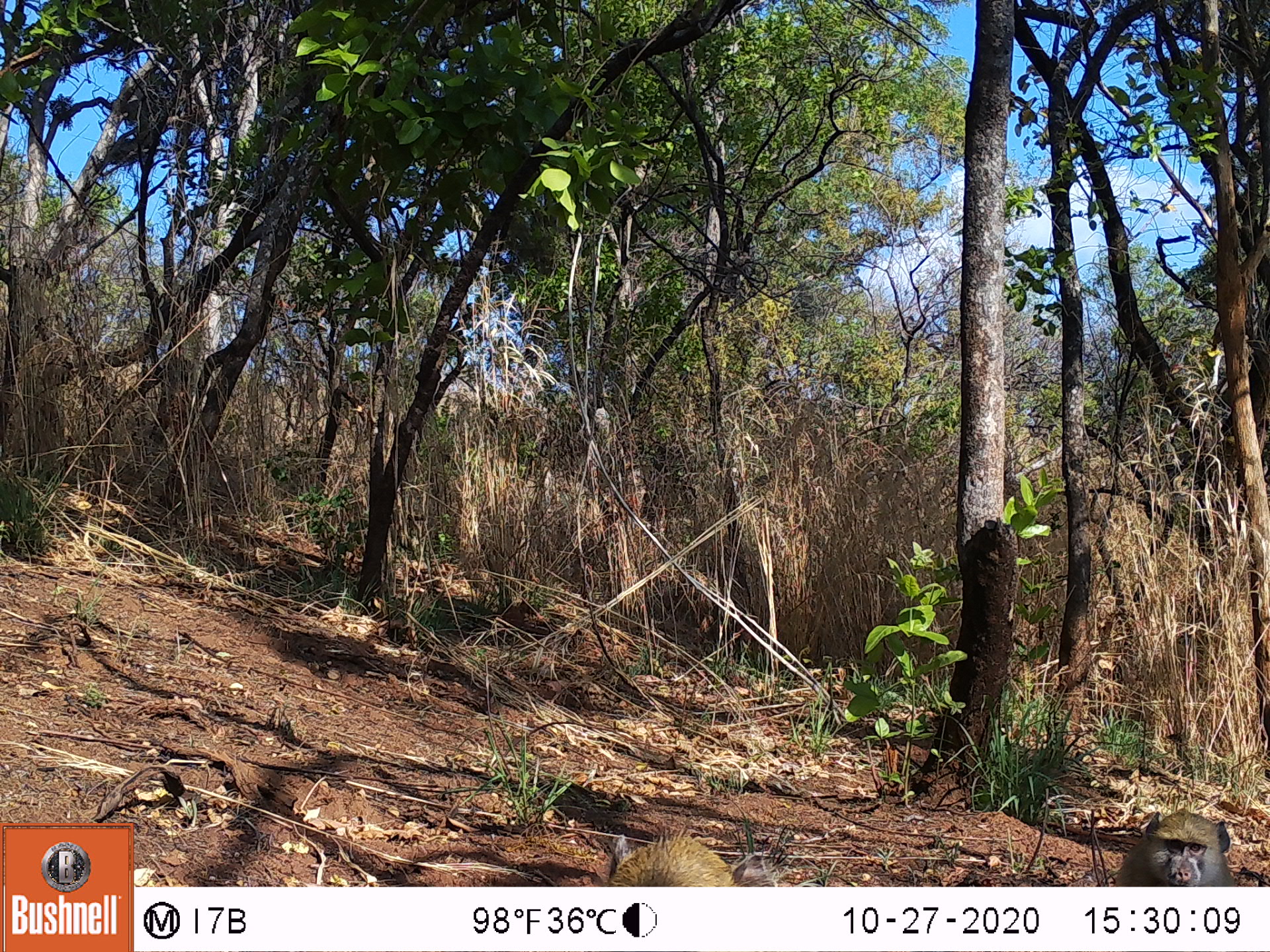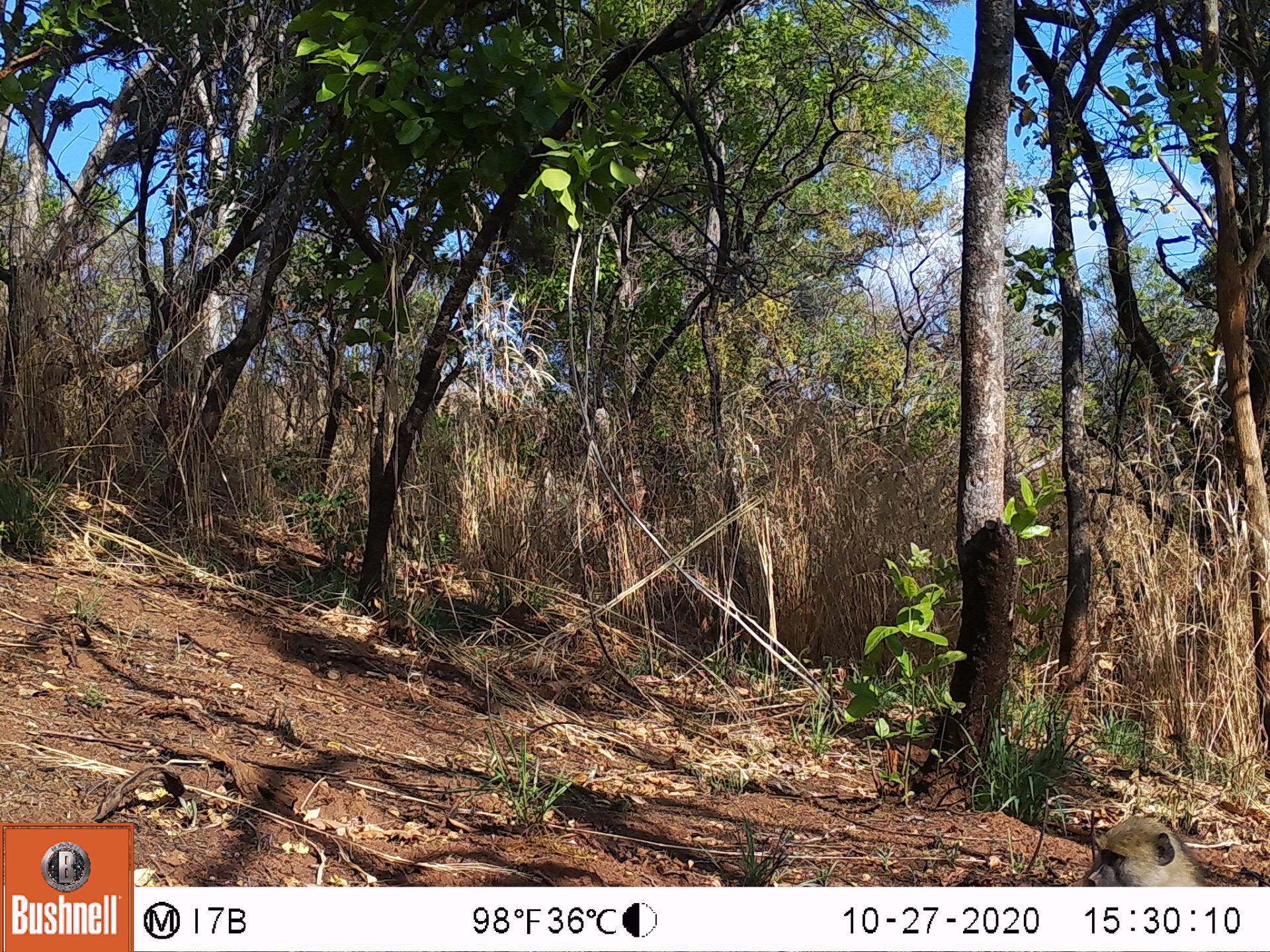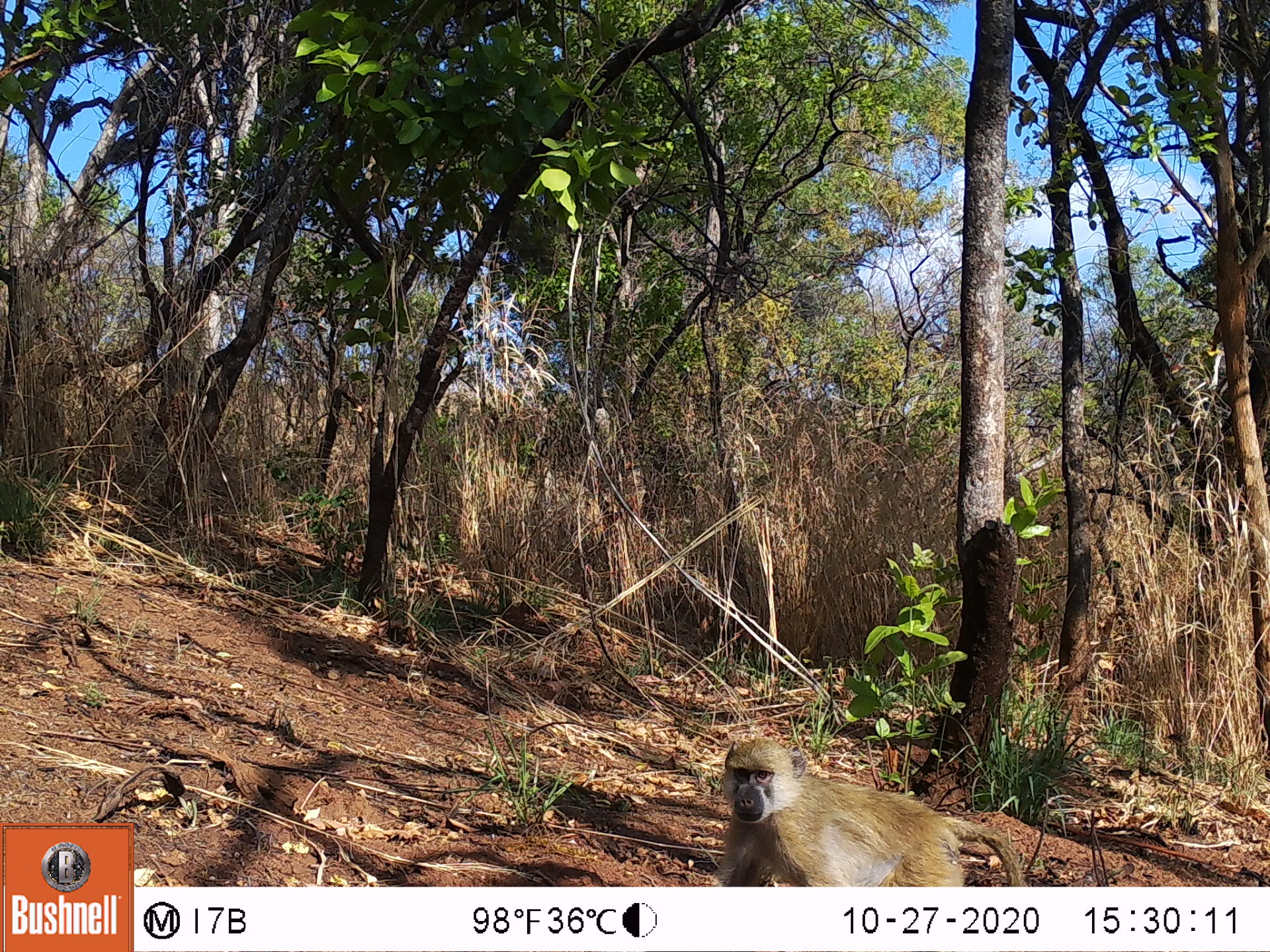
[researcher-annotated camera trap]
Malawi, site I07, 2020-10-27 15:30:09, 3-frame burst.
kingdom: Animalia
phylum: Chordata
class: Mammalia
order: Primates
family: Cercopithecidae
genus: Papio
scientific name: Papio cynocephalus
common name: yellow baboon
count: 2